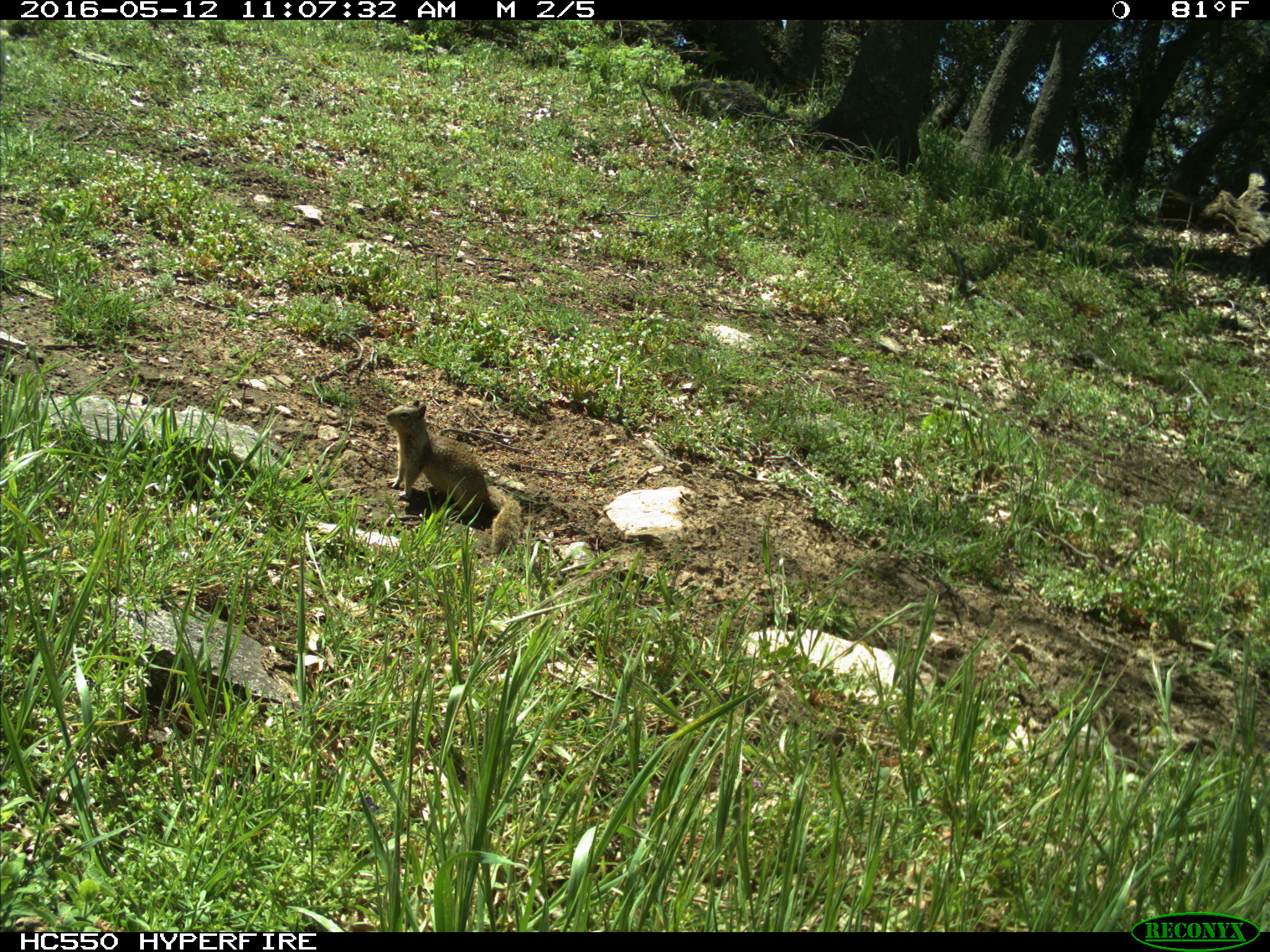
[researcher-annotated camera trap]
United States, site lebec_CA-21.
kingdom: Animalia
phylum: Chordata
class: Mammalia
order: Rodentia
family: Sciuridae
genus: Otospermophilus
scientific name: Otospermophilus beecheyi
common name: california ground squirrel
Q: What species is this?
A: Otospermophilus beecheyi (california ground squirrel).